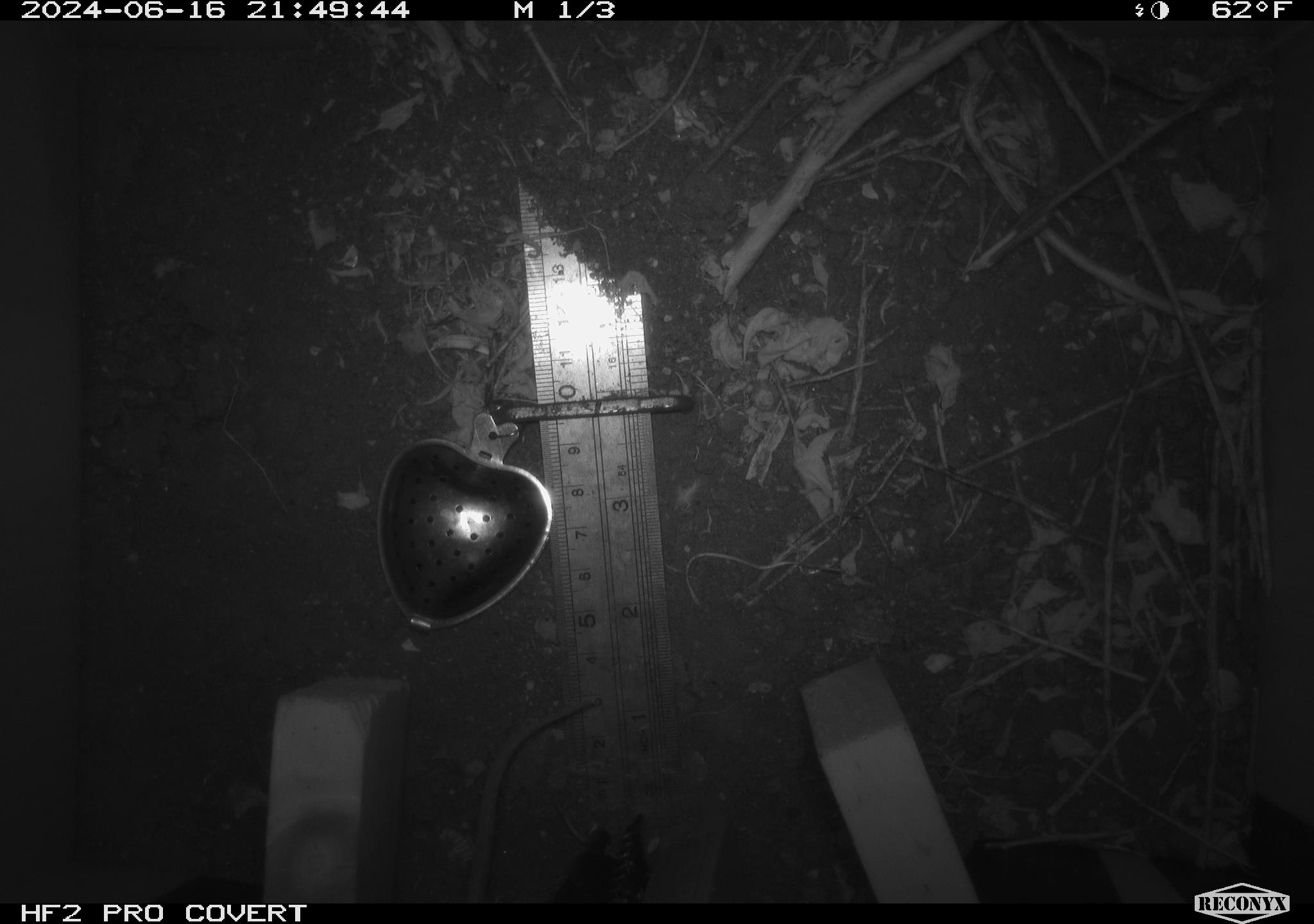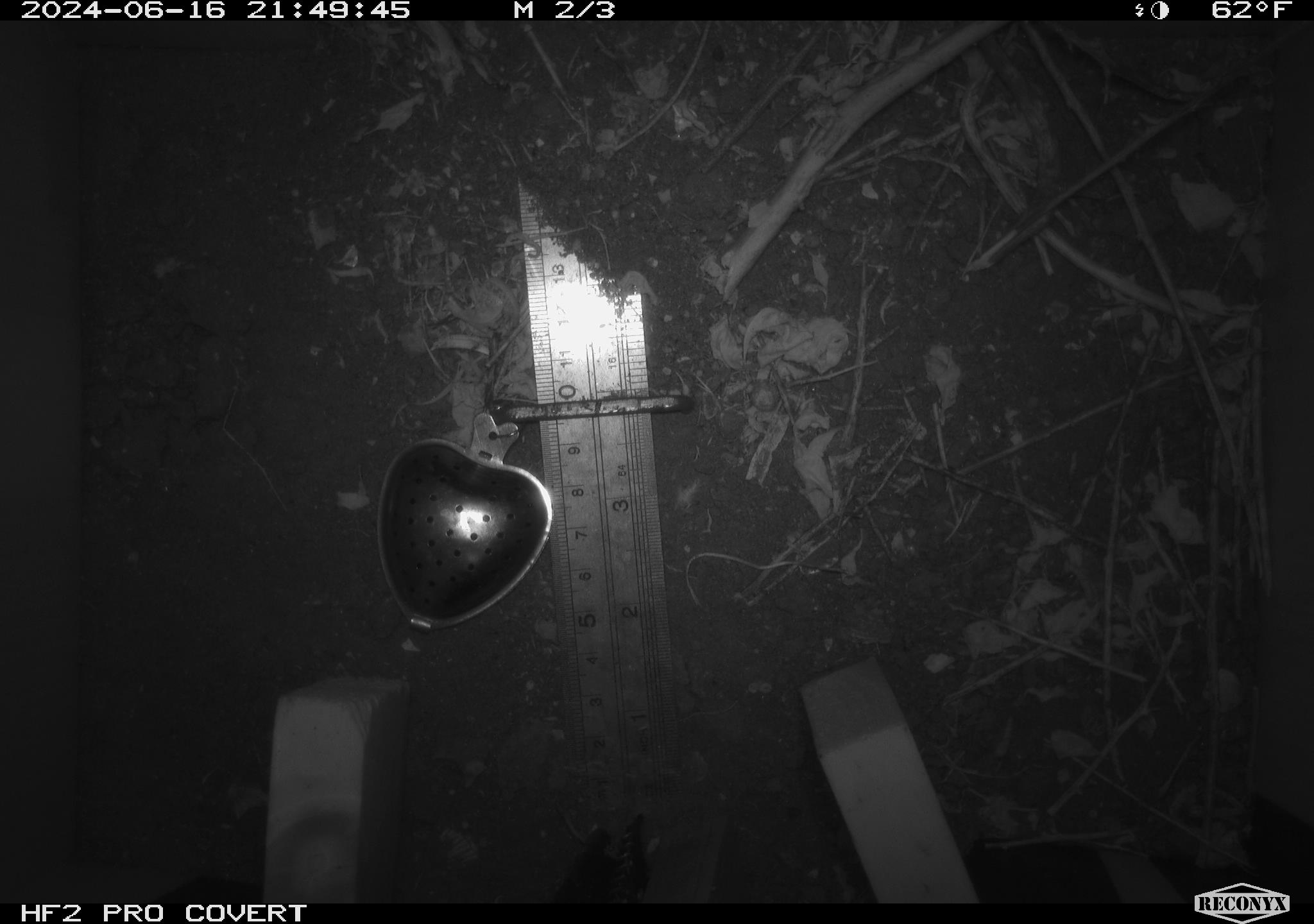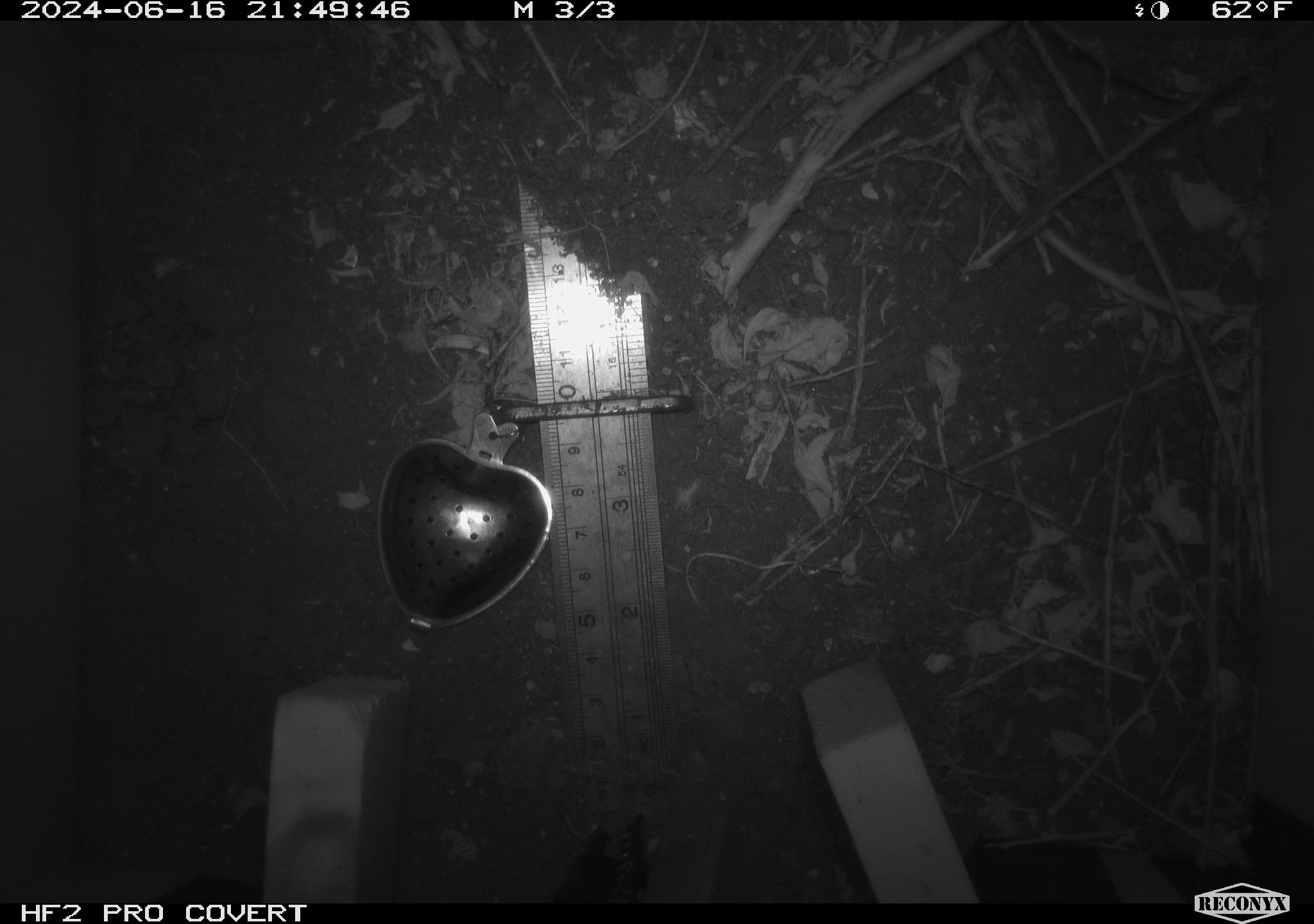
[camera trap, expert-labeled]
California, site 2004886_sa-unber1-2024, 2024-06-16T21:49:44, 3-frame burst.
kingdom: Animalia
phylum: Chordata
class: Mammalia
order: Rodentia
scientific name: Rodentia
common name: mouse species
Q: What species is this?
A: Mouse species (Rodentia).